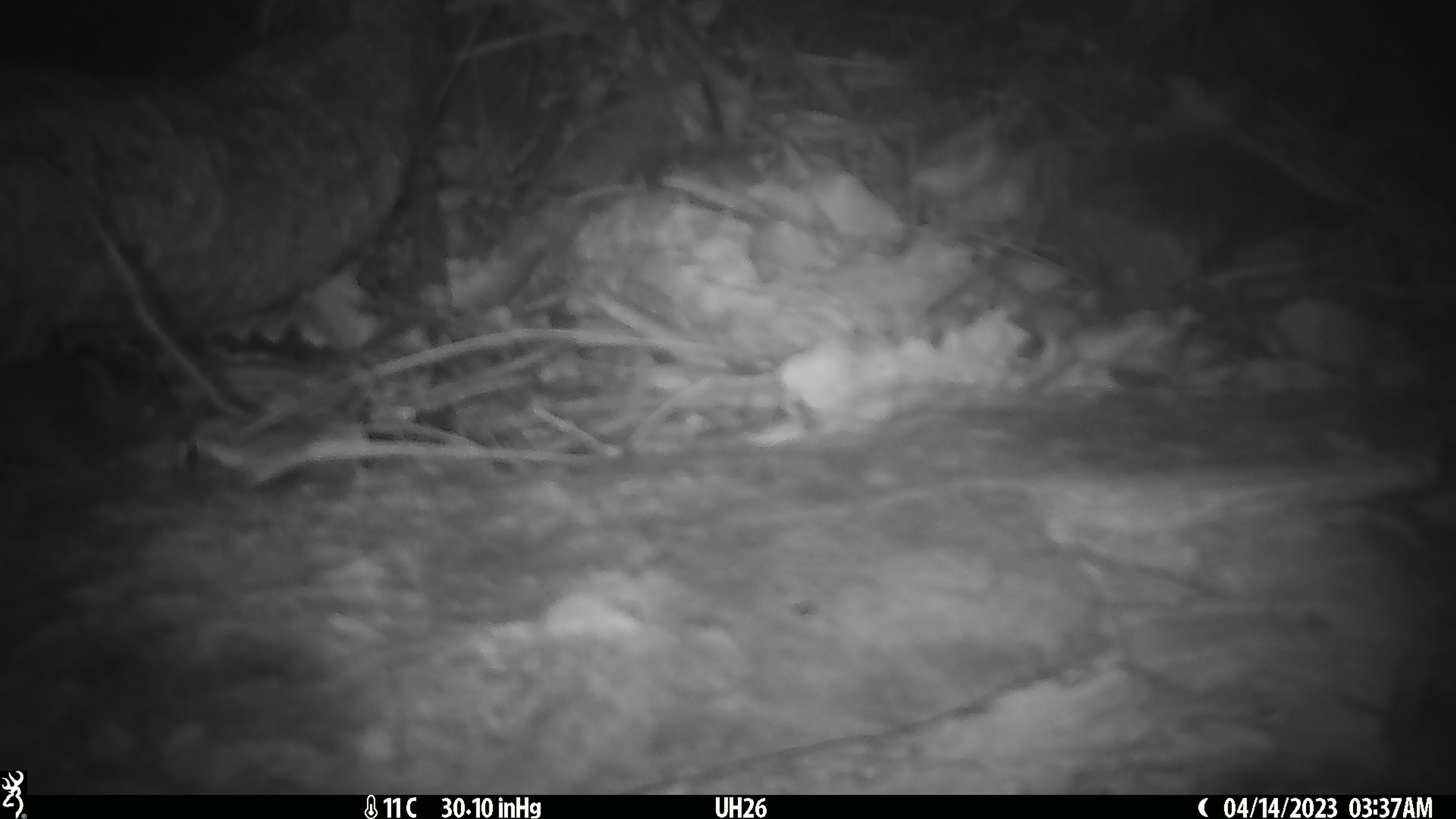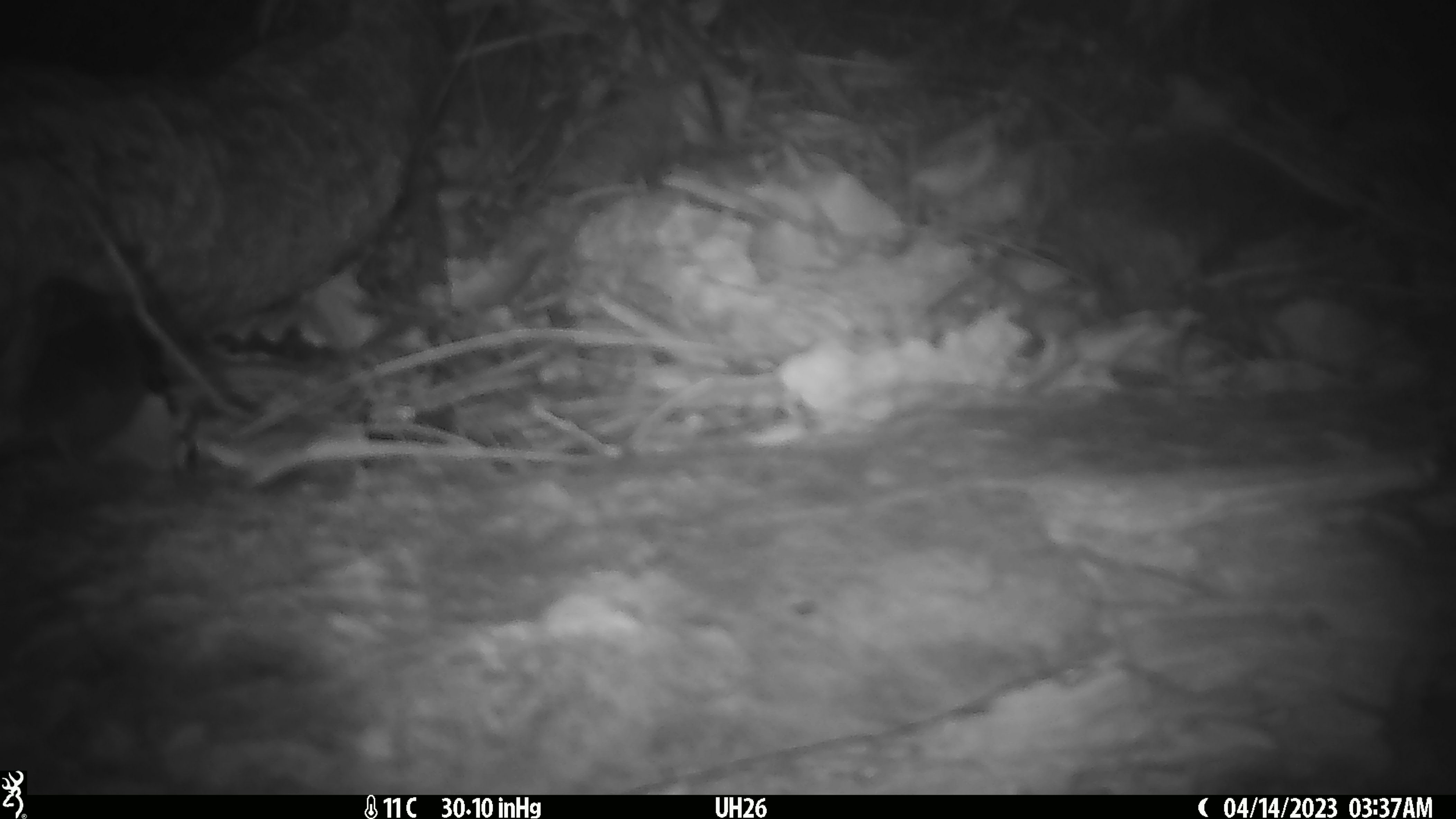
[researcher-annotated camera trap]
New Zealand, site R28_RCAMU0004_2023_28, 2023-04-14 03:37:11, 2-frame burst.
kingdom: Animalia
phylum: Chordata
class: Mammalia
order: Rodentia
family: Muridae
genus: Mus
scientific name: Mus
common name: mouse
Mouse (Mus).